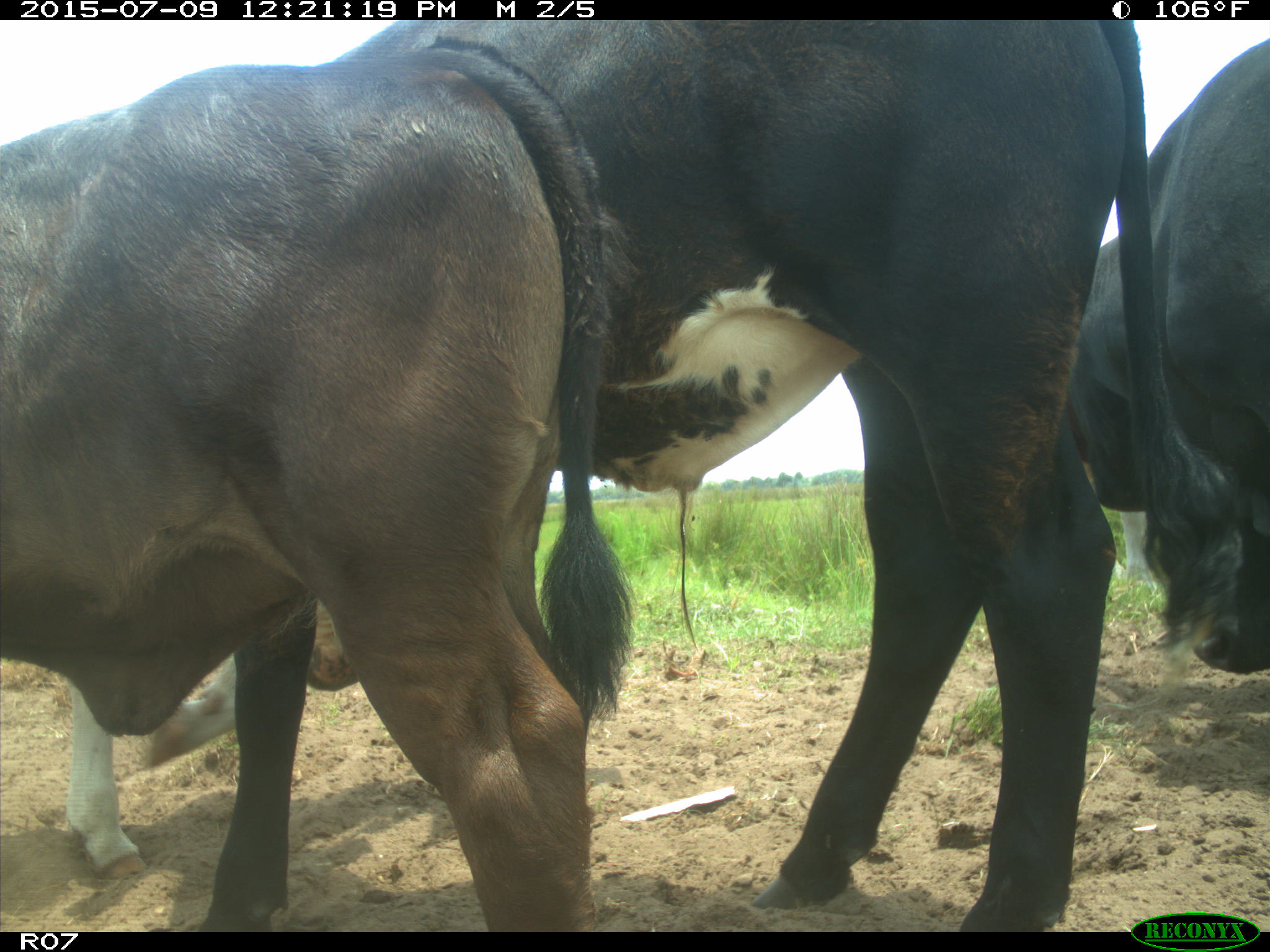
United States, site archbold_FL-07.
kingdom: Animalia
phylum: Chordata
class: Mammalia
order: Artiodactyla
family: Bovidae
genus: Bos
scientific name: Bos taurus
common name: domestic cow